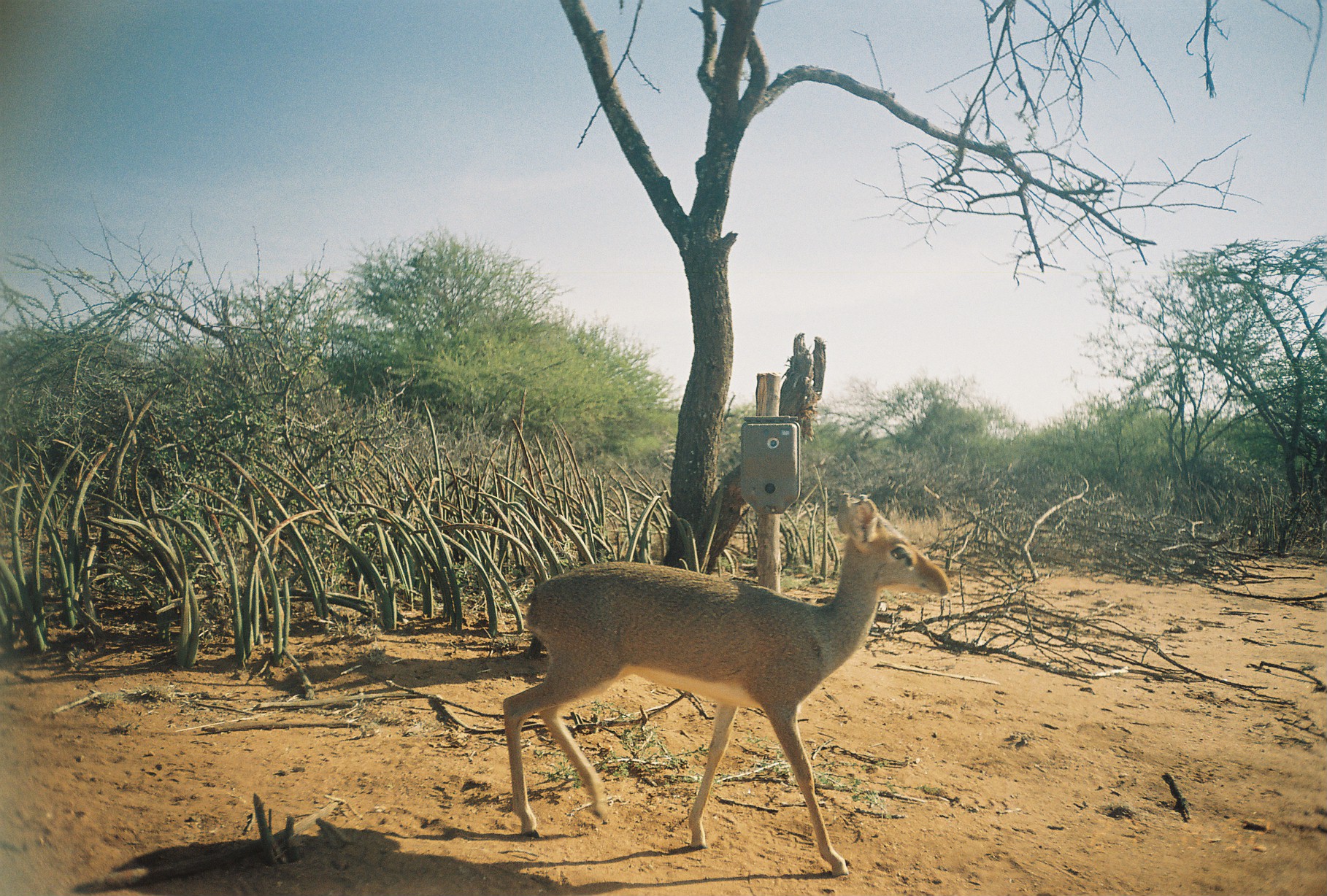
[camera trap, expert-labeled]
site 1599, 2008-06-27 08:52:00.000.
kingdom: Animalia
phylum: Chordata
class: Mammalia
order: Artiodactyla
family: Bovidae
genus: Madoqua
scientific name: Madoqua guentheri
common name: günther's dik-dik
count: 1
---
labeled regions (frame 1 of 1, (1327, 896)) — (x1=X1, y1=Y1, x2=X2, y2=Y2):
madoqua guentheri: (x1=501, y1=494, x2=948, y2=877)